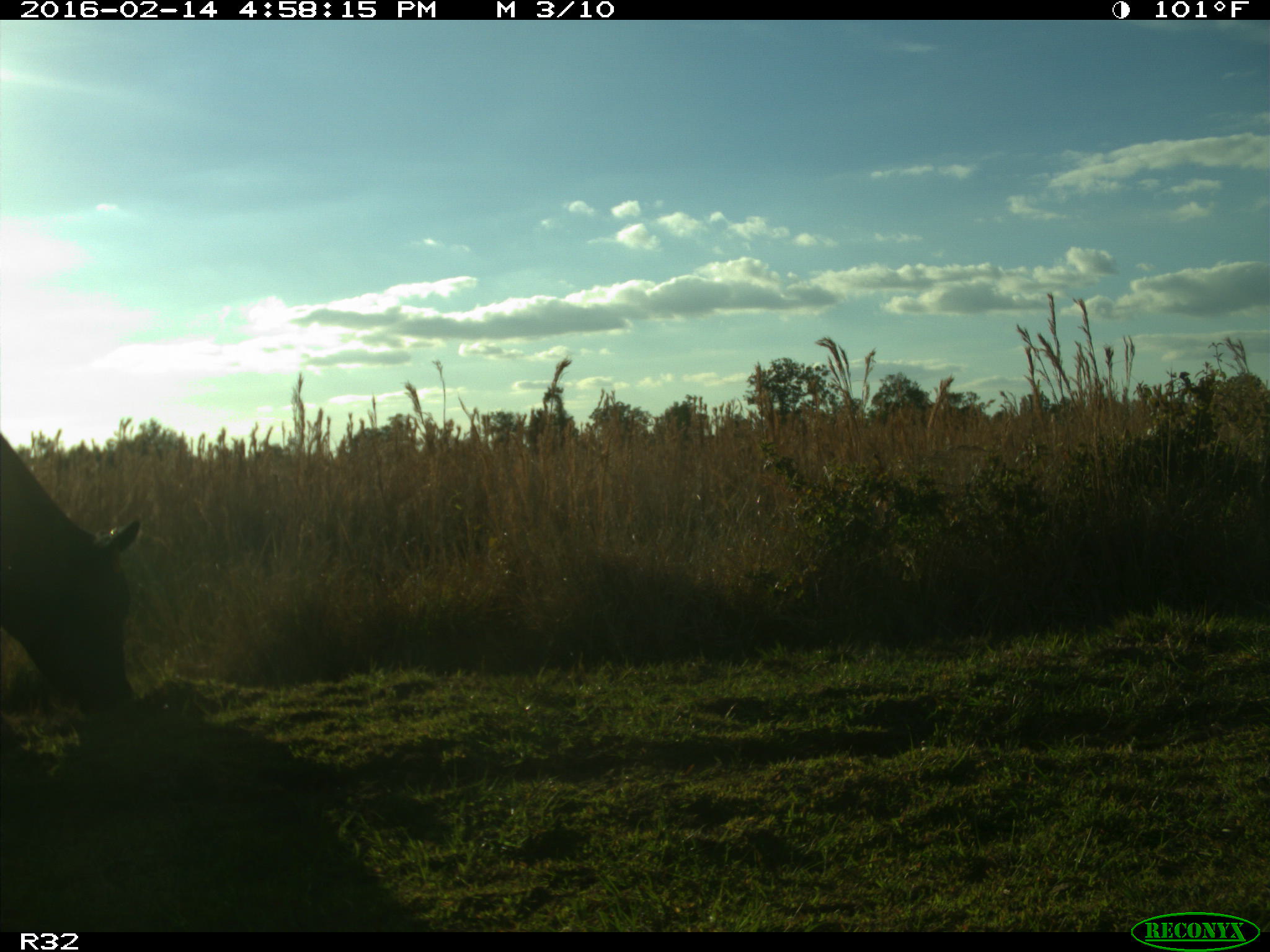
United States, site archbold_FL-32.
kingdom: Animalia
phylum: Chordata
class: Mammalia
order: Artiodactyla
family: Bovidae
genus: Bos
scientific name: Bos taurus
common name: domestic cow